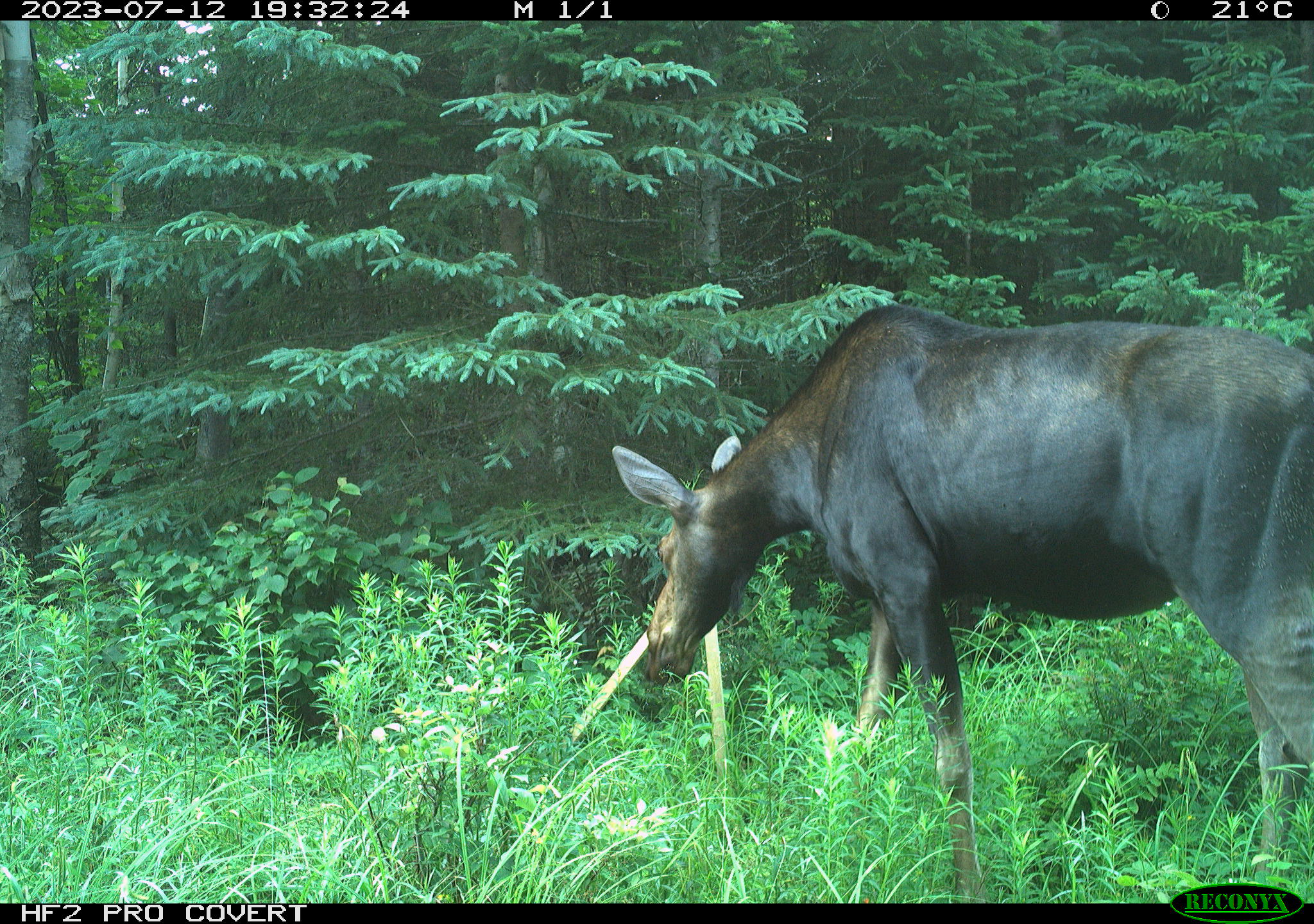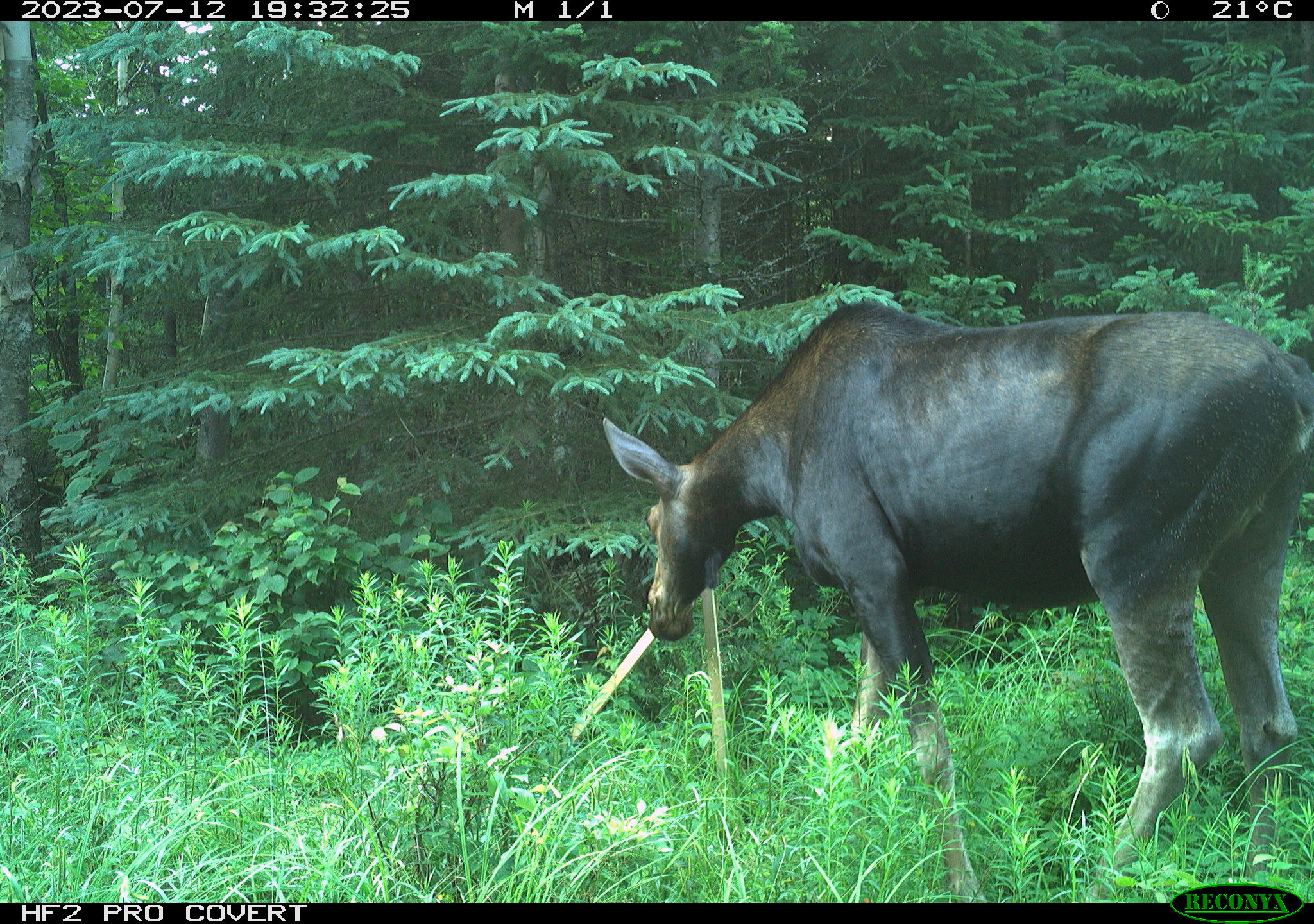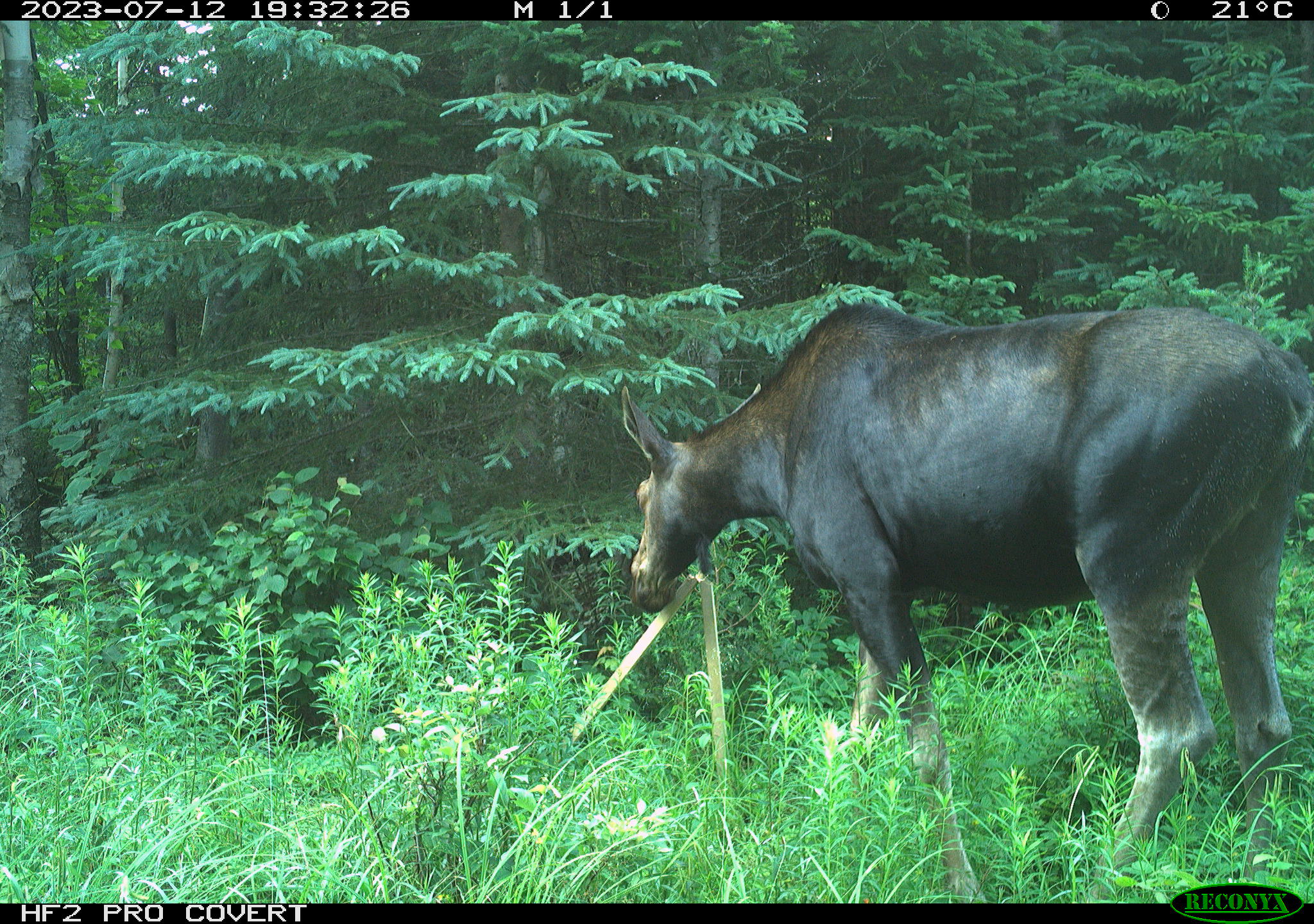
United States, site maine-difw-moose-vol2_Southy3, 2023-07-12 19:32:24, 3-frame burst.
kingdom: Animalia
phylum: Chordata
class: Mammalia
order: Artiodactyla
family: Cervidae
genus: Alces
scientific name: Alces alces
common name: moose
Moose (Alces alces).